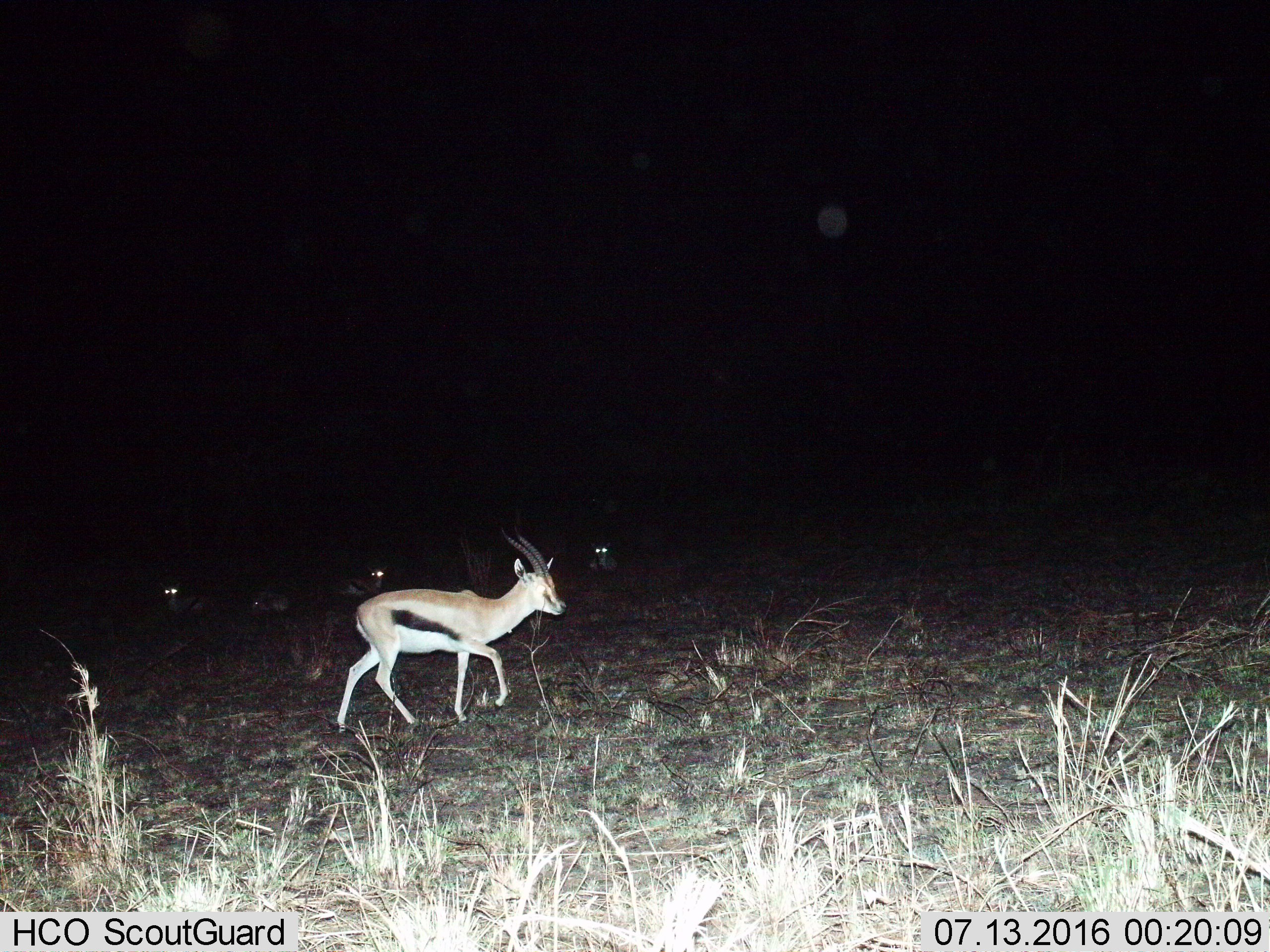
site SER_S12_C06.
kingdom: Animalia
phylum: Chordata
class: Mammalia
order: Artiodactyla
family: Bovidae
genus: Eudorcas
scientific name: Eudorcas thomsonii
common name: thomson's gazelle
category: gazellethomsons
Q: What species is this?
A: Gazellethomsons (thomson's gazelle) (Eudorcas thomsonii).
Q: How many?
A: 4.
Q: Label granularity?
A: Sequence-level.